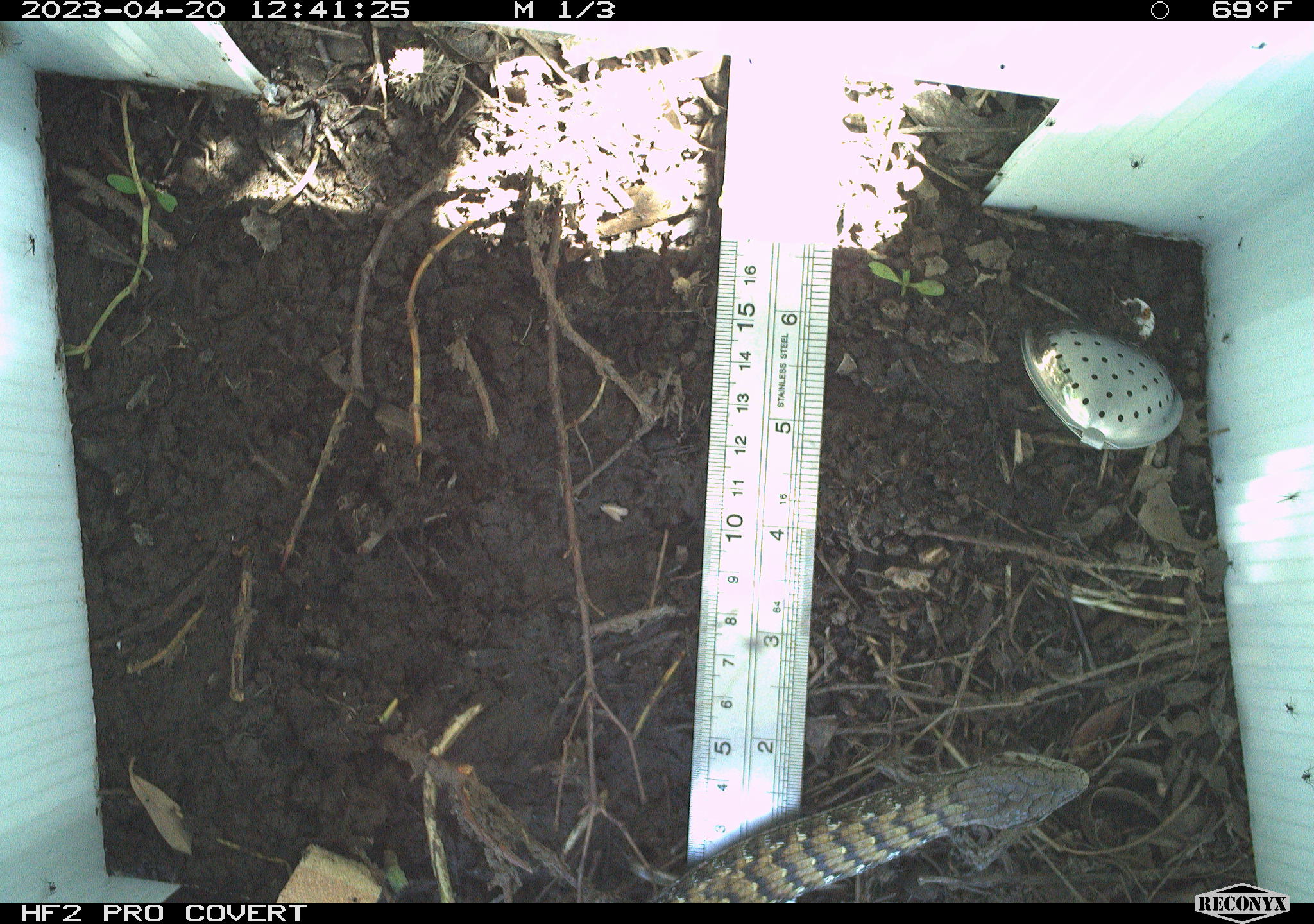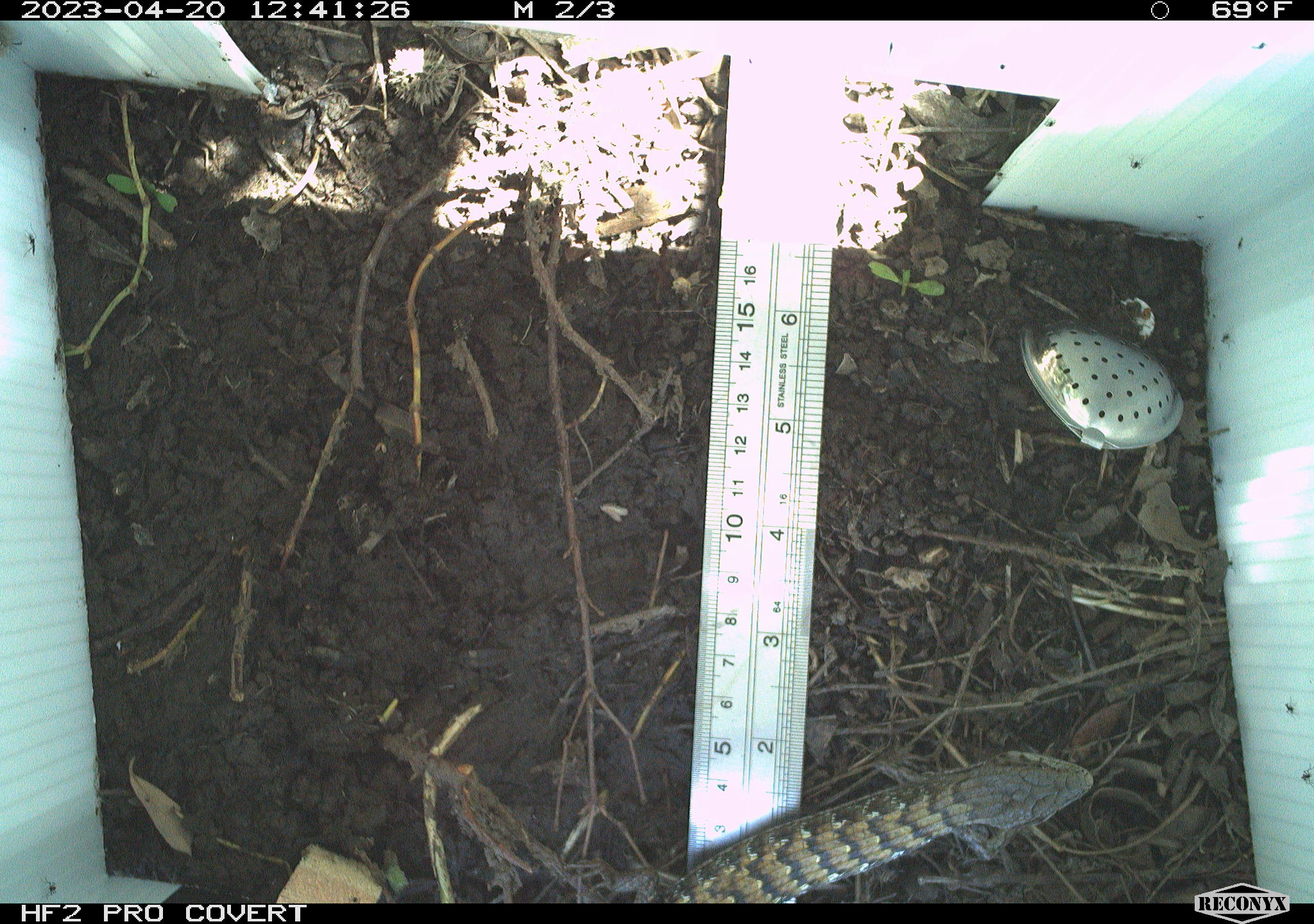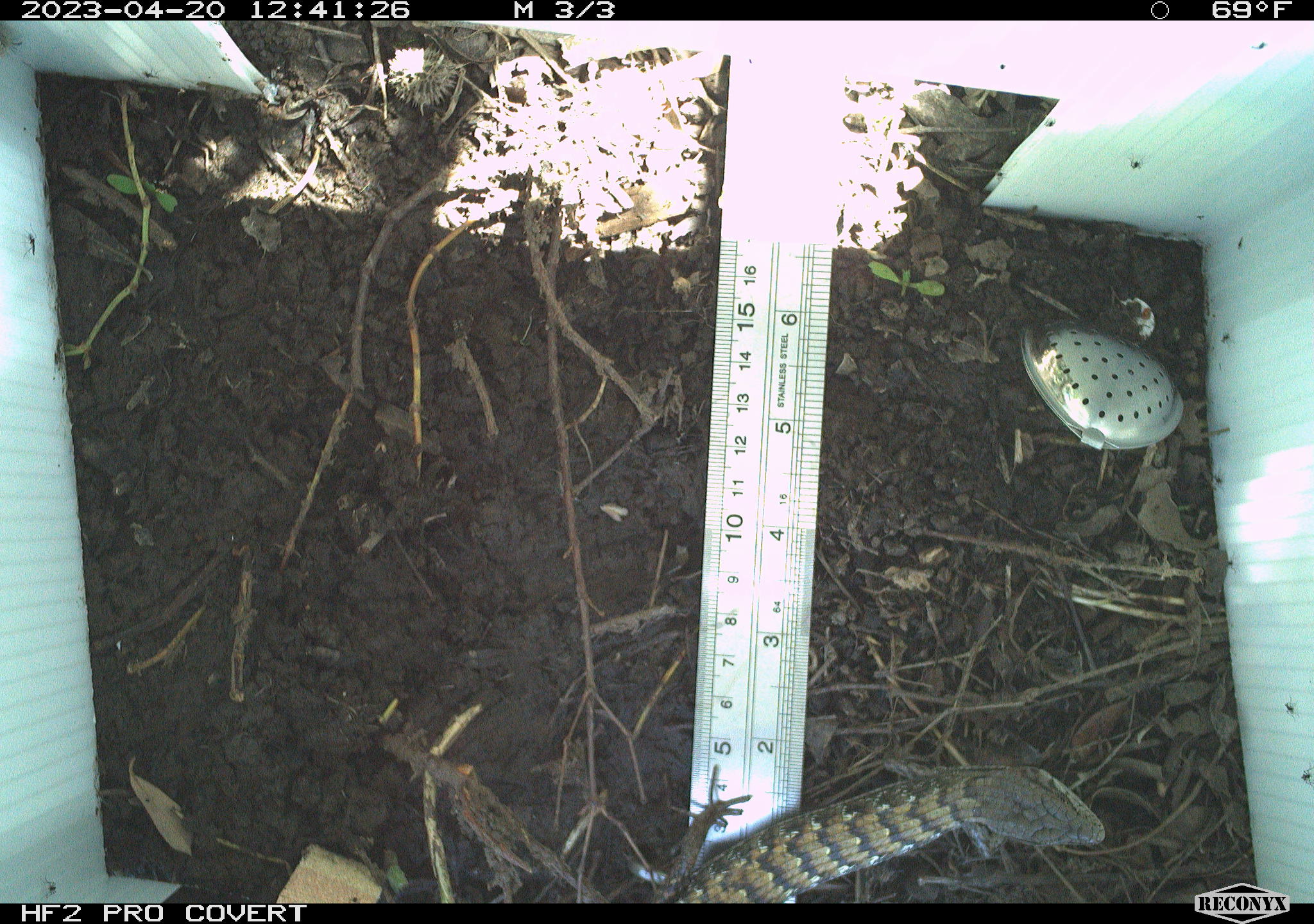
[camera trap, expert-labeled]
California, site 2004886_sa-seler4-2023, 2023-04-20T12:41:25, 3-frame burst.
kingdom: Animalia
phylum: Chordata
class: Reptilia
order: Squamata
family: Anguidae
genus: Elgaria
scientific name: Elgaria multicarinata webbii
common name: san diego alligator lizard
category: woodland alligator lizard